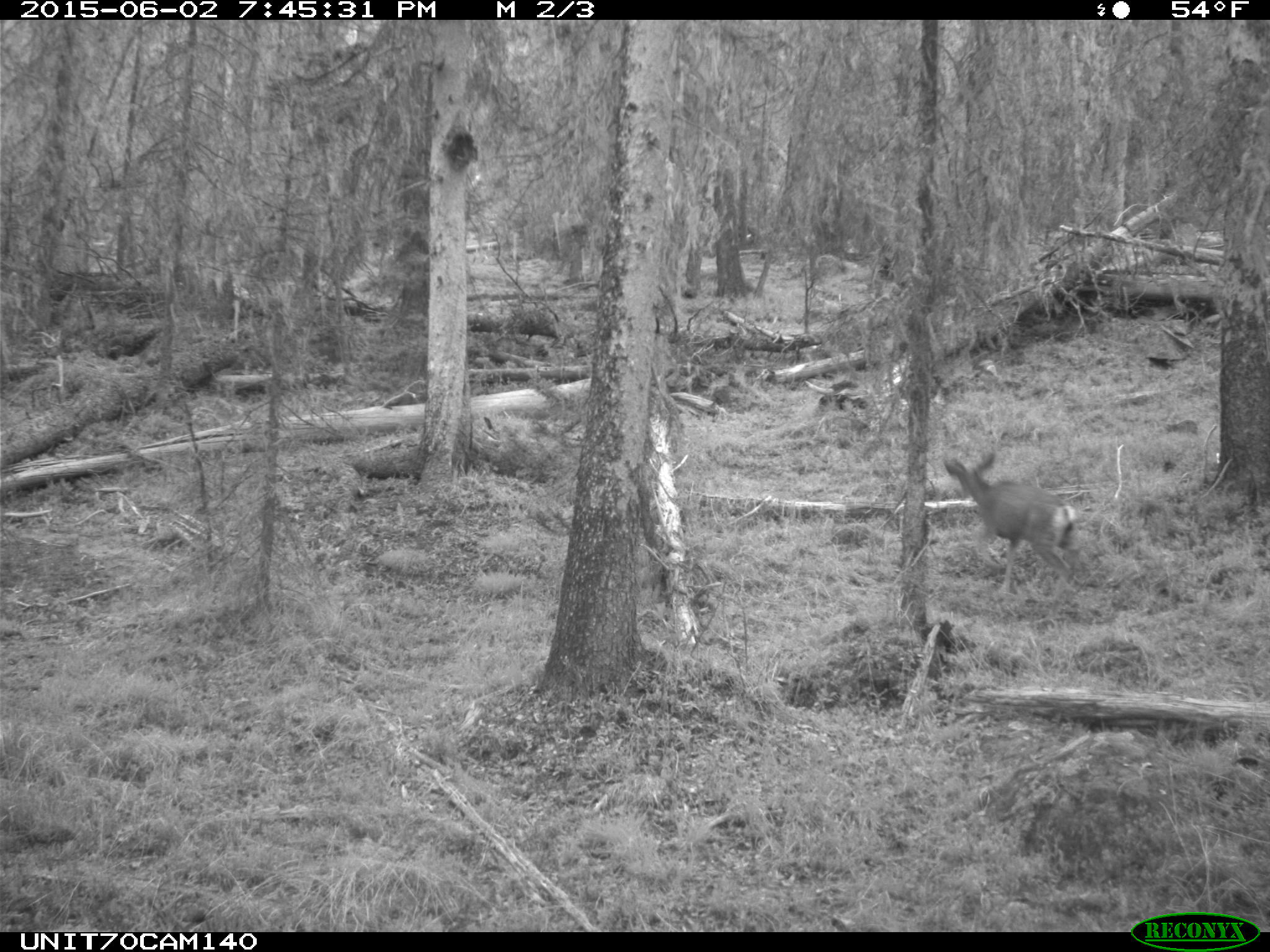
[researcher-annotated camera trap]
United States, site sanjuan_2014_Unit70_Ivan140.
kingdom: Animalia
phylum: Chordata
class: Mammalia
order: Artiodactyla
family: Cervidae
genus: Odocoileus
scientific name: Odocoileus hemionus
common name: mule deer